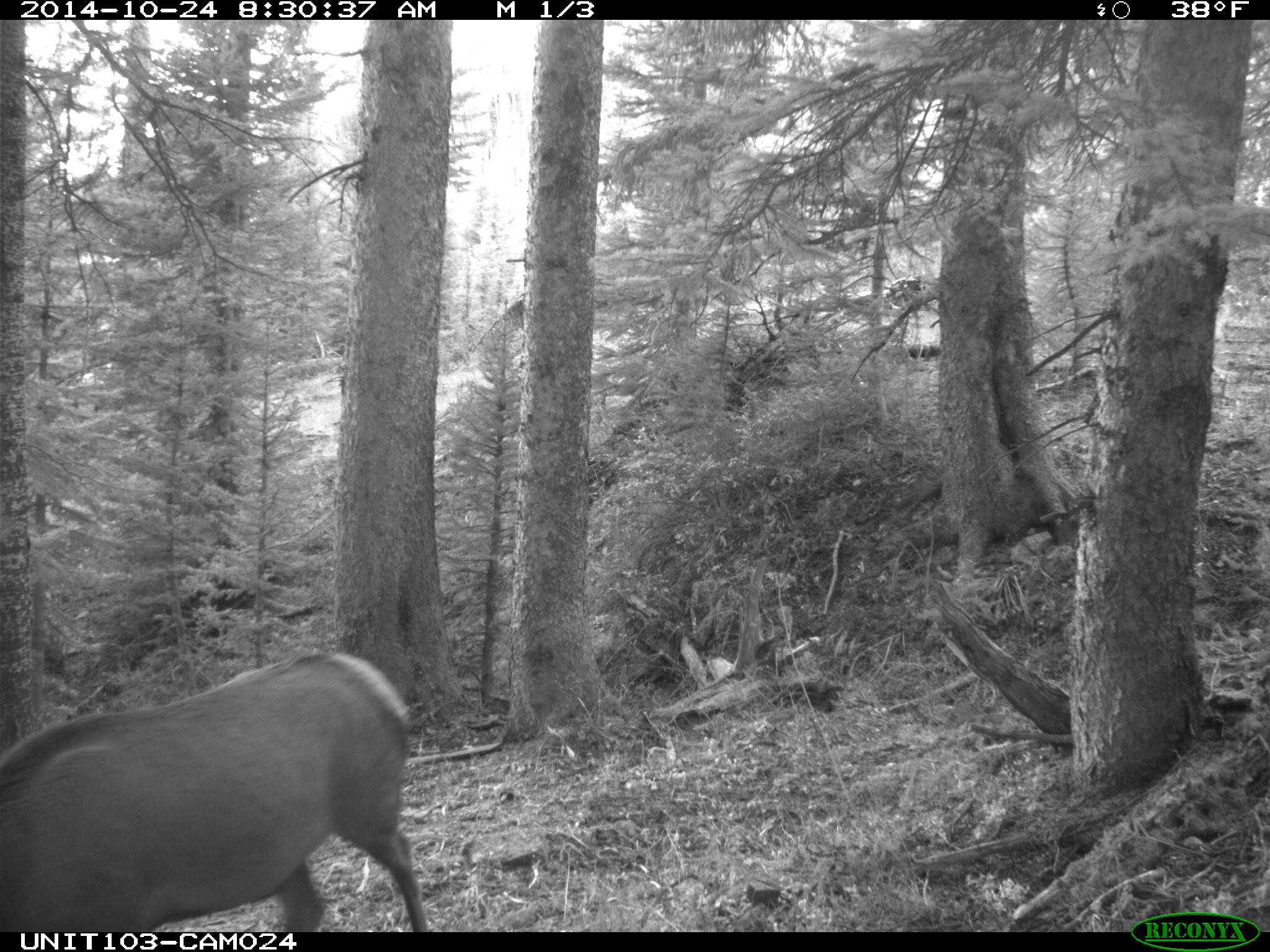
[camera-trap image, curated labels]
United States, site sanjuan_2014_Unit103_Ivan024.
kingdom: Animalia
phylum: Chordata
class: Mammalia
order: Artiodactyla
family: Cervidae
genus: Cervus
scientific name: Cervus elaphus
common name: red deer